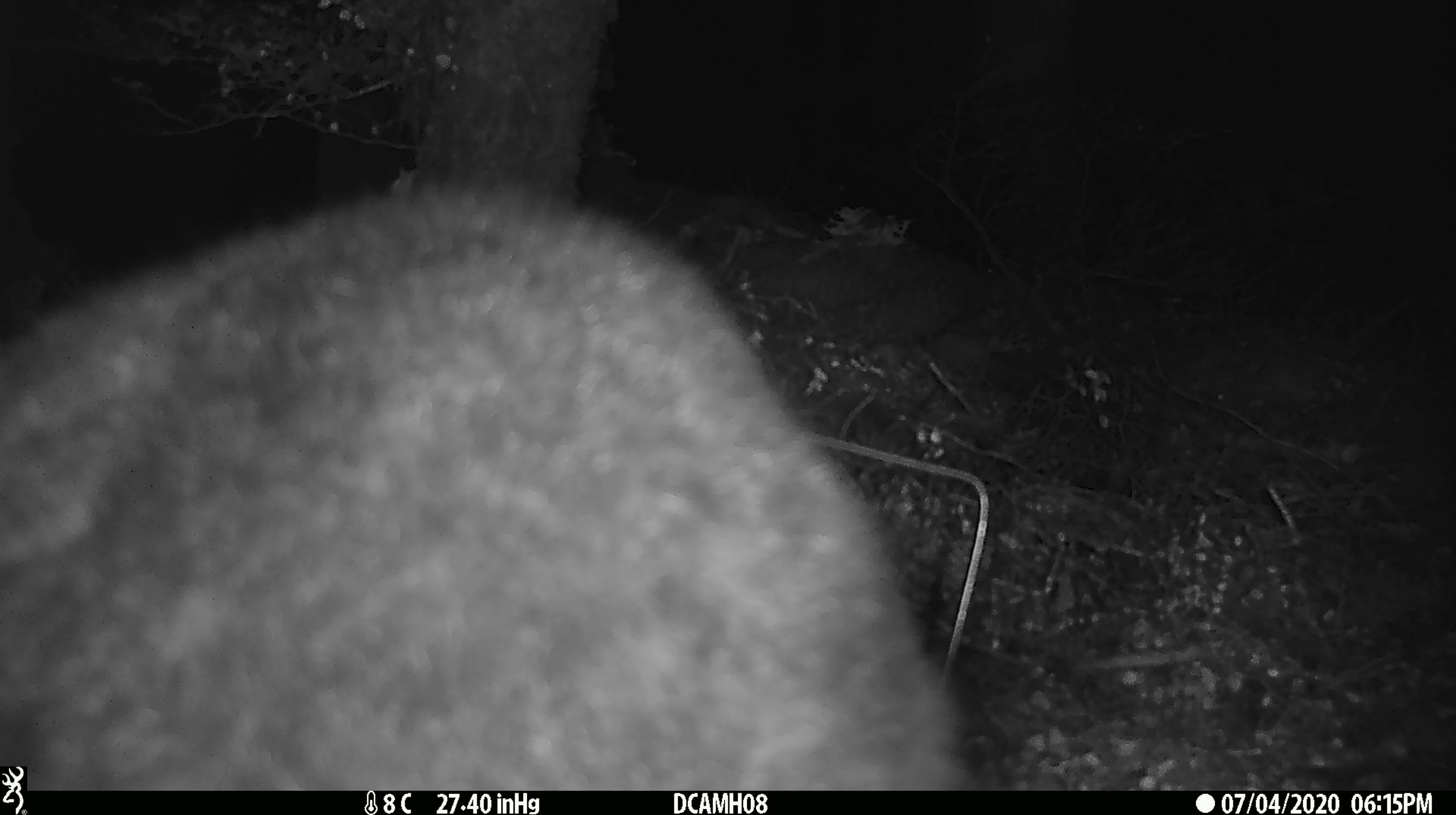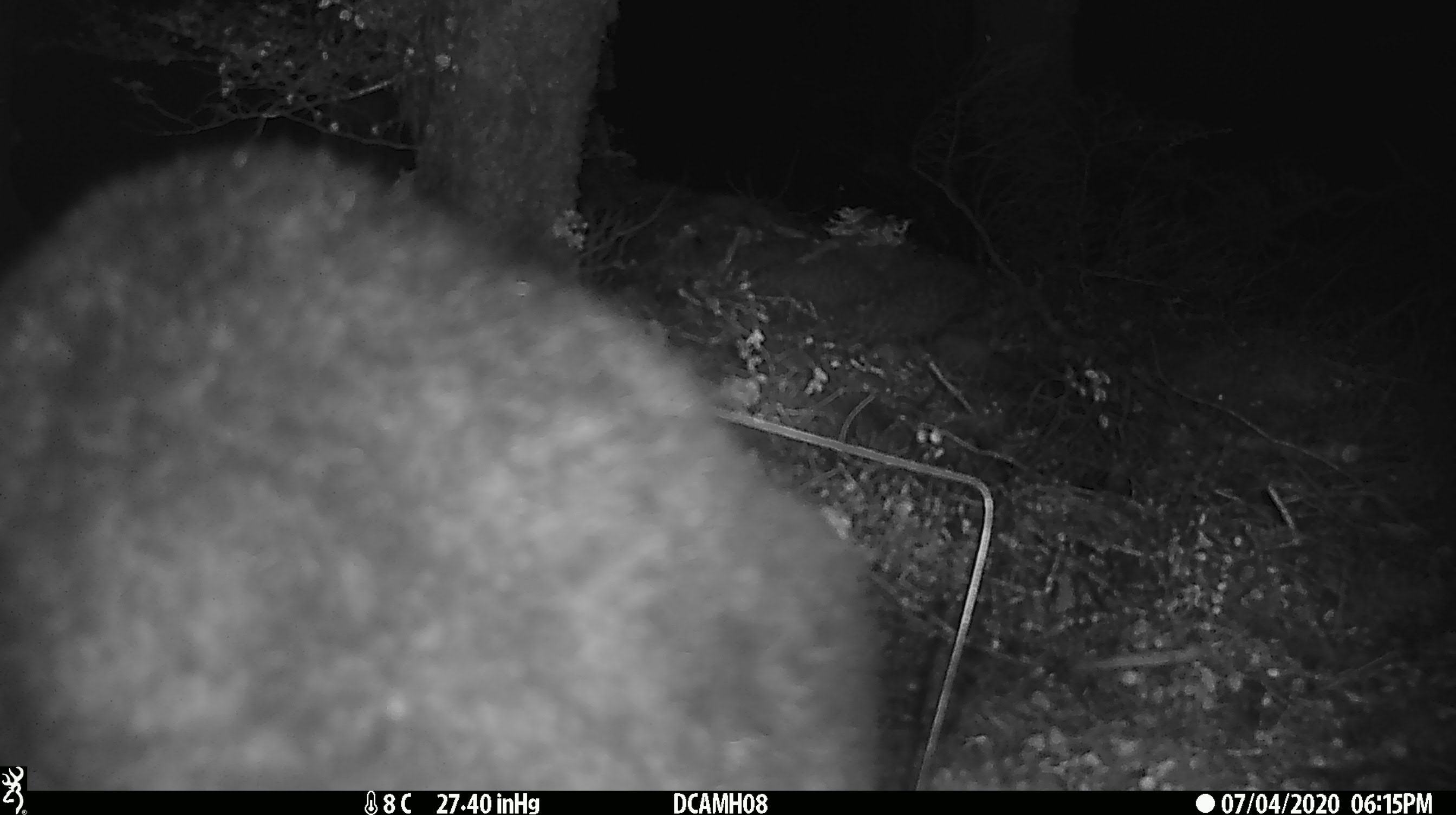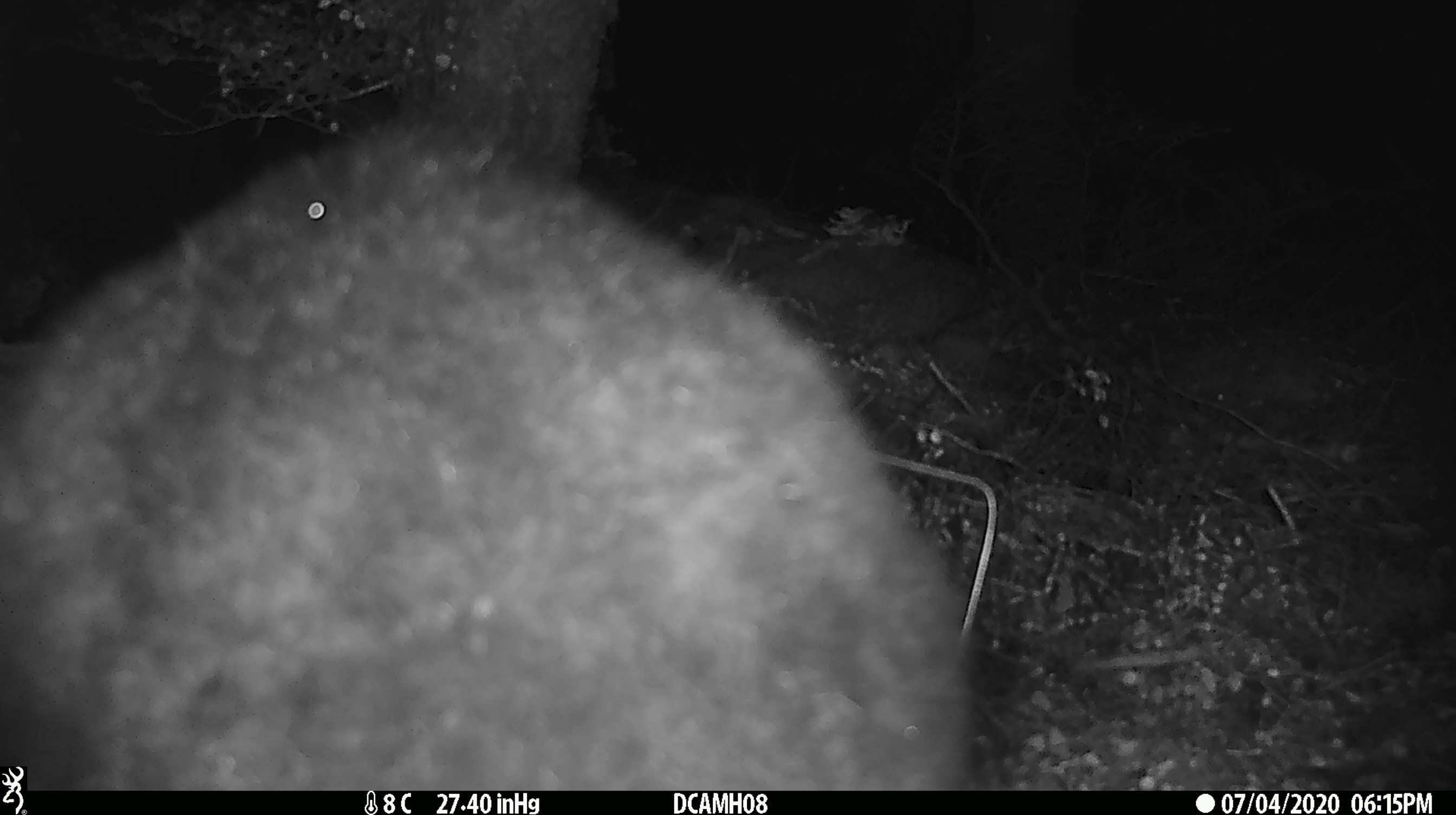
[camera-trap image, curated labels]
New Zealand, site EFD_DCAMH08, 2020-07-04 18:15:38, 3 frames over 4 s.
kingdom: Animalia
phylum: Chordata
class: Mammalia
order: Diprotodontia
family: Phalangeridae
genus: Trichosurus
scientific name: Trichosurus vulpecula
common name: common brushtail possum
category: possum